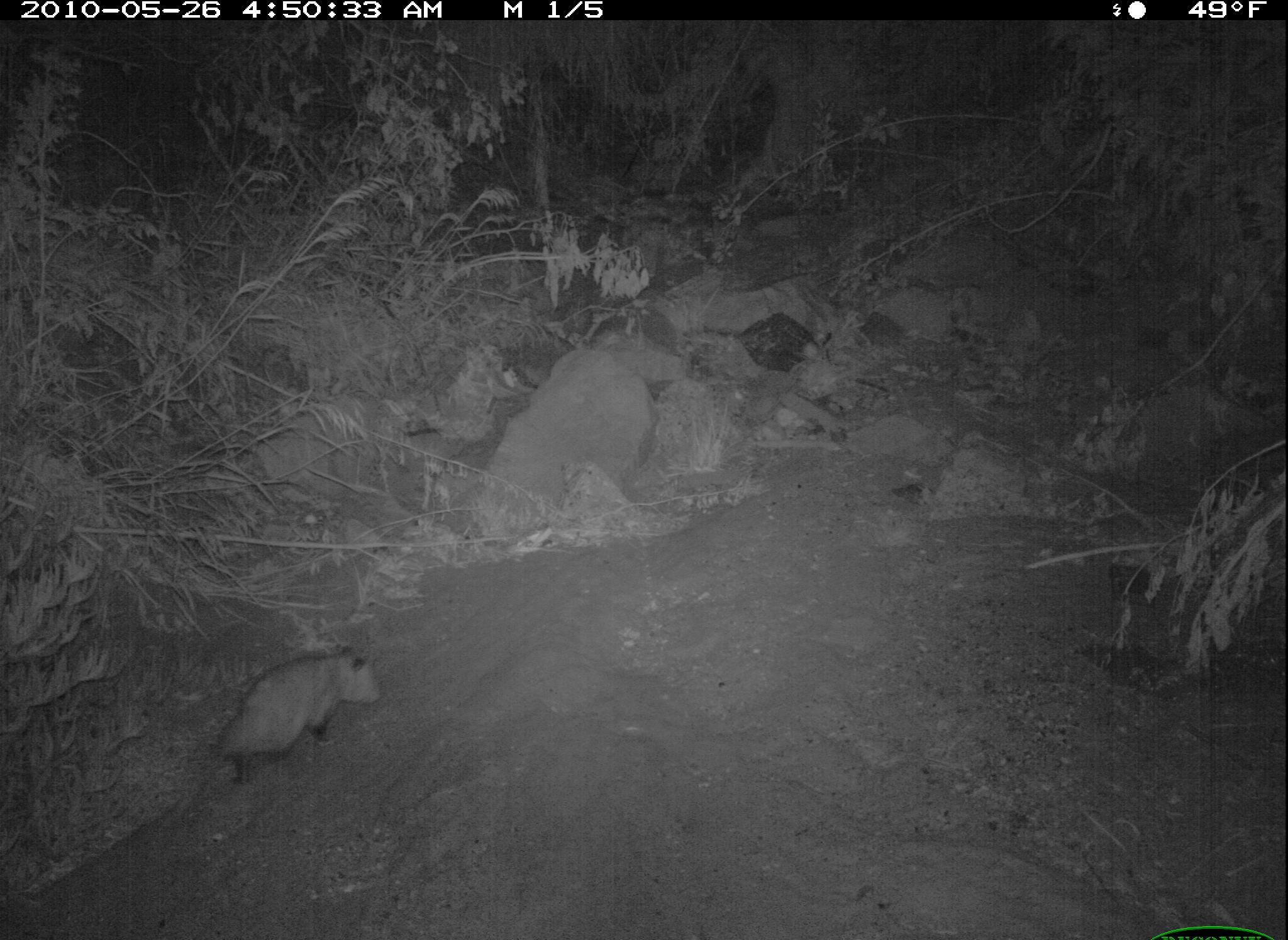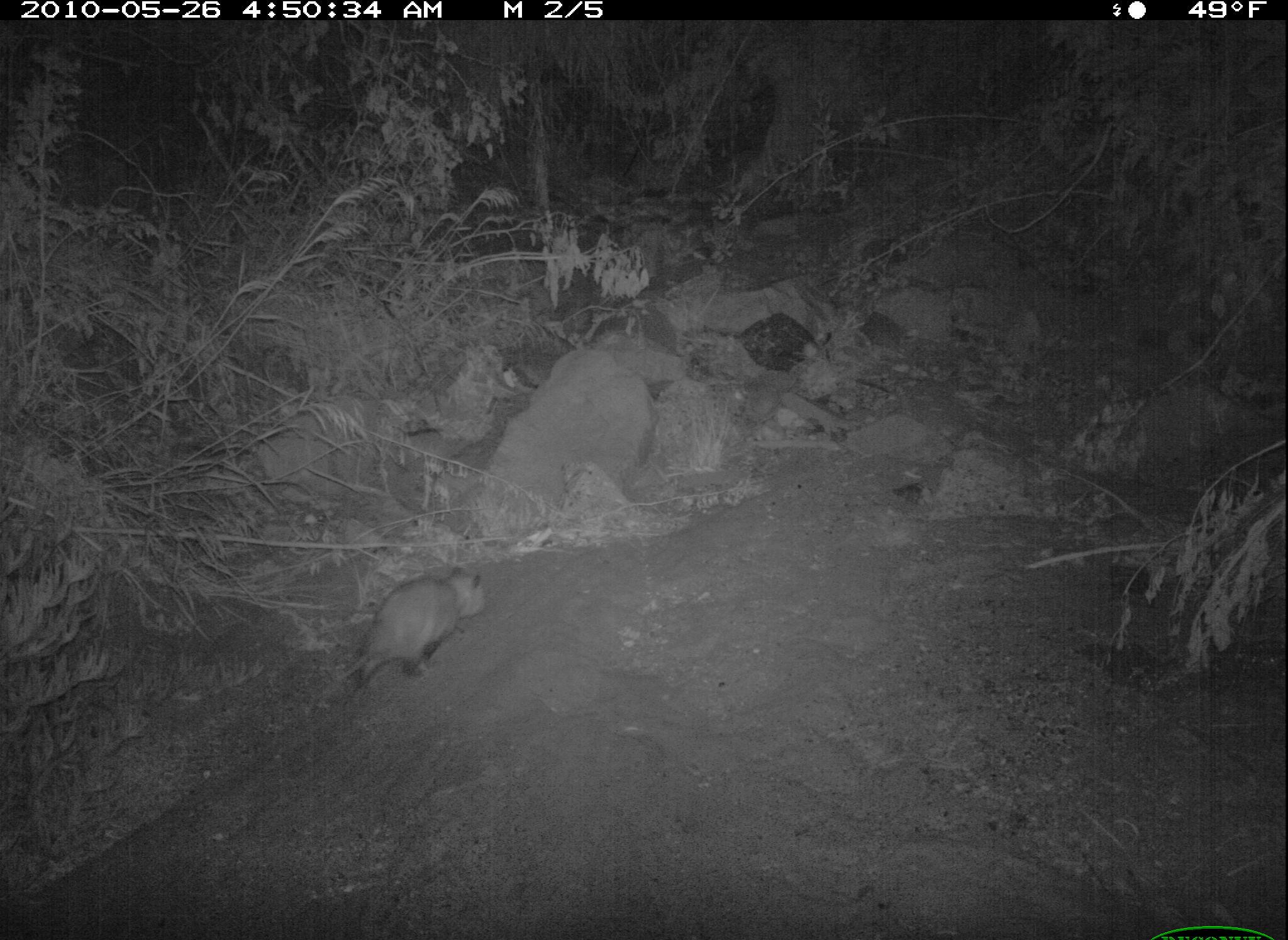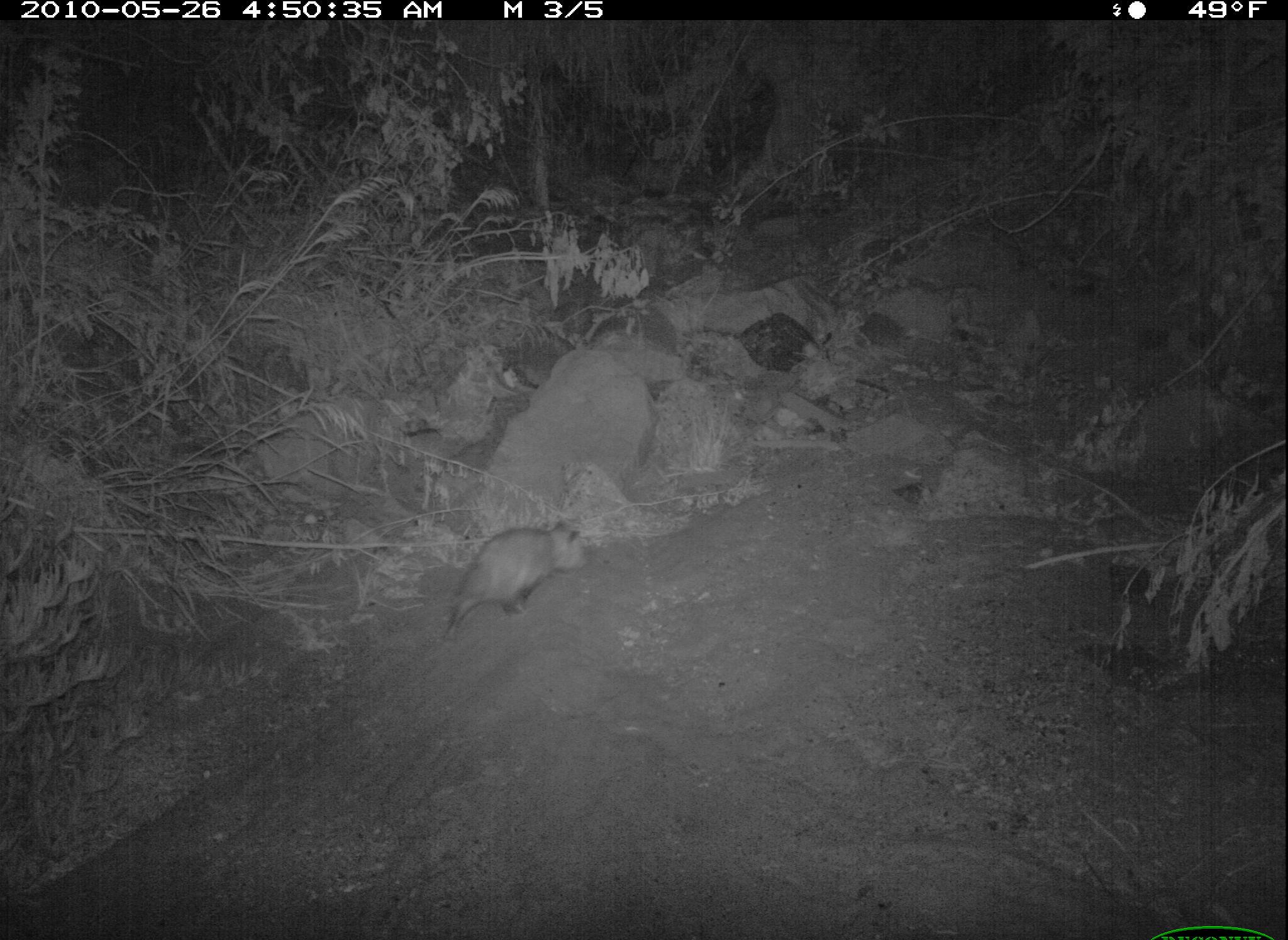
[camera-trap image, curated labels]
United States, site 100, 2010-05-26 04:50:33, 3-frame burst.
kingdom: Animalia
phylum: Chordata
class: Mammalia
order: Didelphimorphia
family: Didelphidae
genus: Didelphis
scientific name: Didelphis virginiana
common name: virginia opossum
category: opossum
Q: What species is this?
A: Opossum (virginia opossum) (Didelphis virginiana).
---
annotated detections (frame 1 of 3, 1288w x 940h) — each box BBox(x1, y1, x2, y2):
opossum: BBox(153, 636, 382, 849)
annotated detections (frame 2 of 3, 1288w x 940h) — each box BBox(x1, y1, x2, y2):
opossum: BBox(309, 540, 488, 715)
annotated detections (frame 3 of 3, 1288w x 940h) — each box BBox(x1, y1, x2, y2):
opossum: BBox(427, 509, 609, 648)